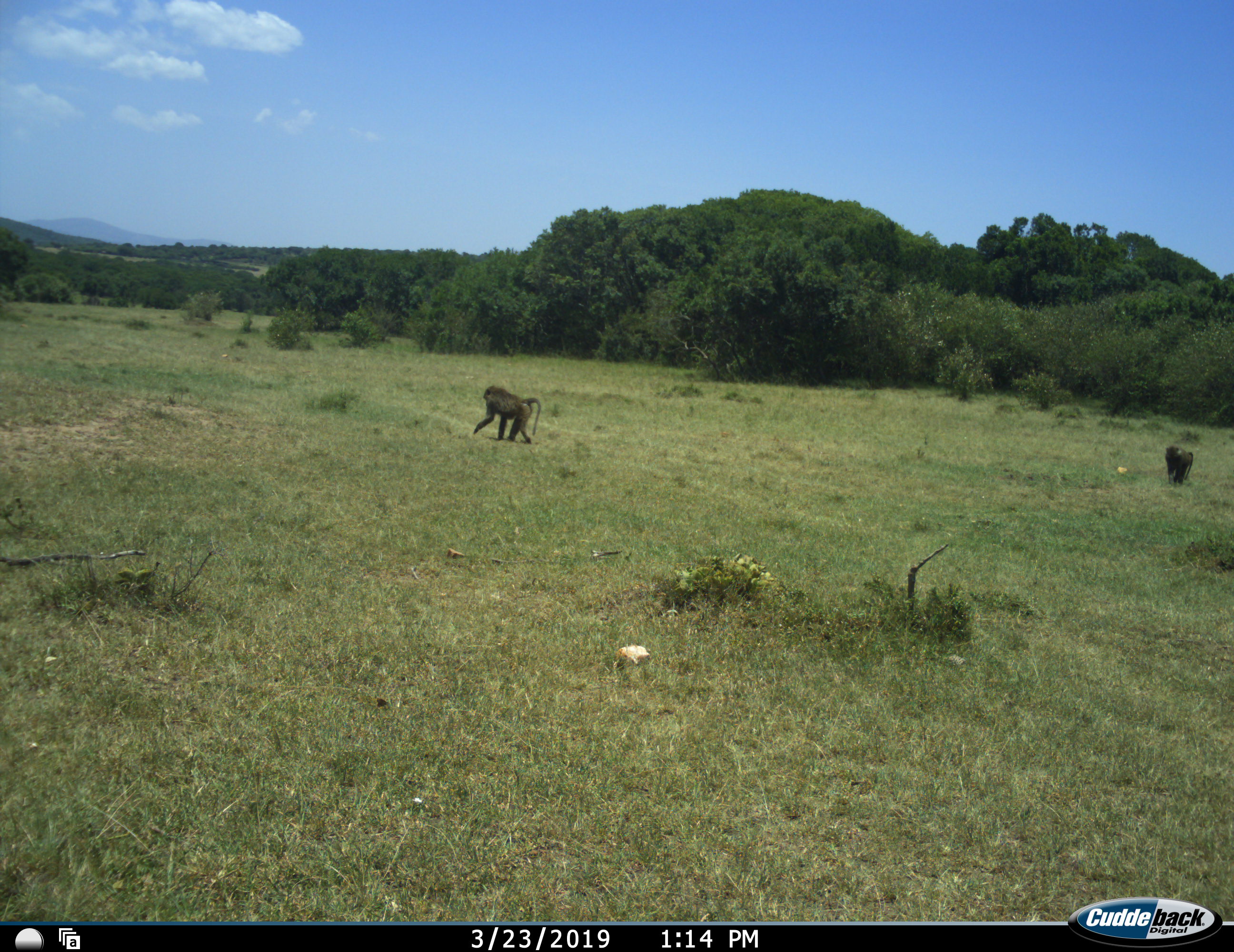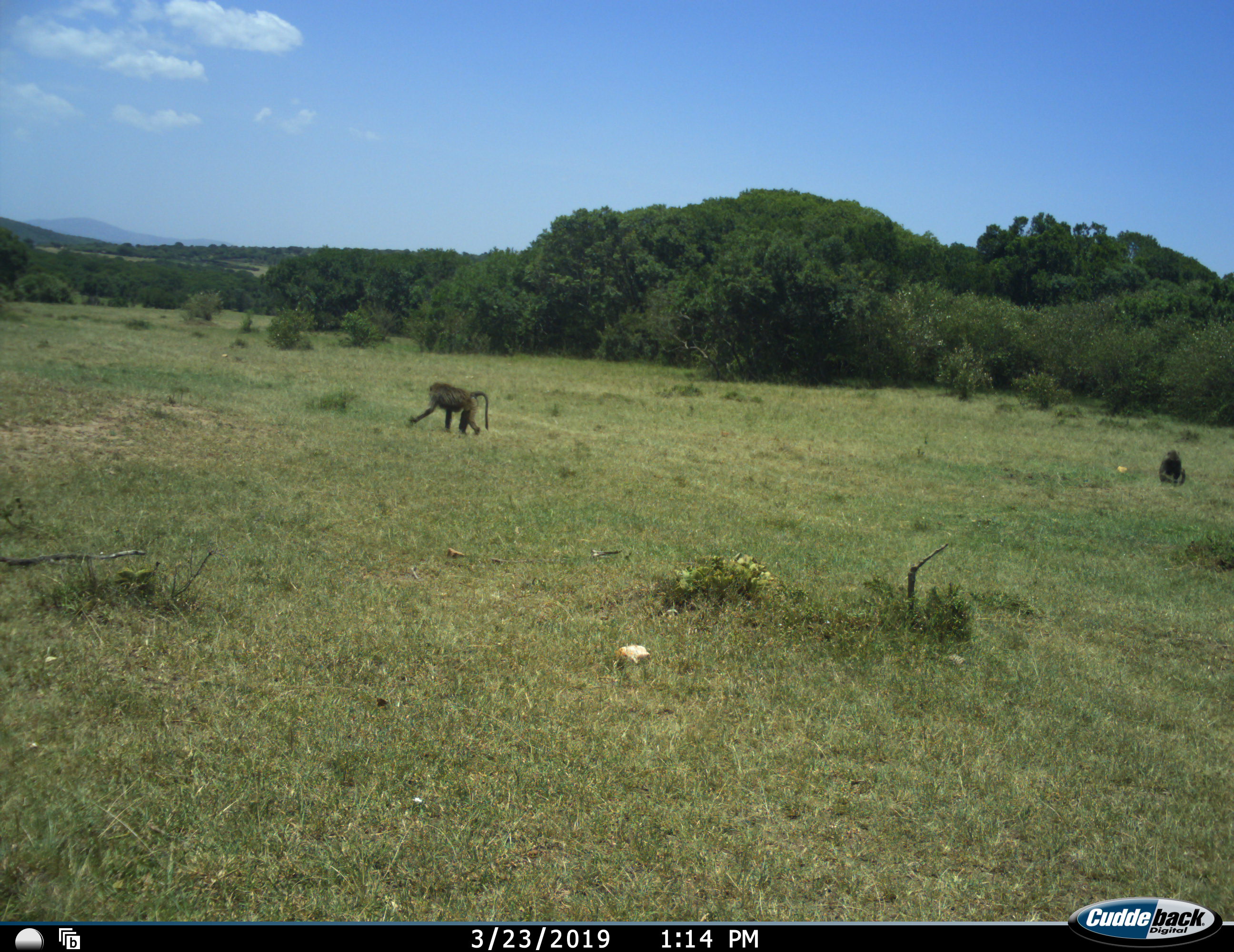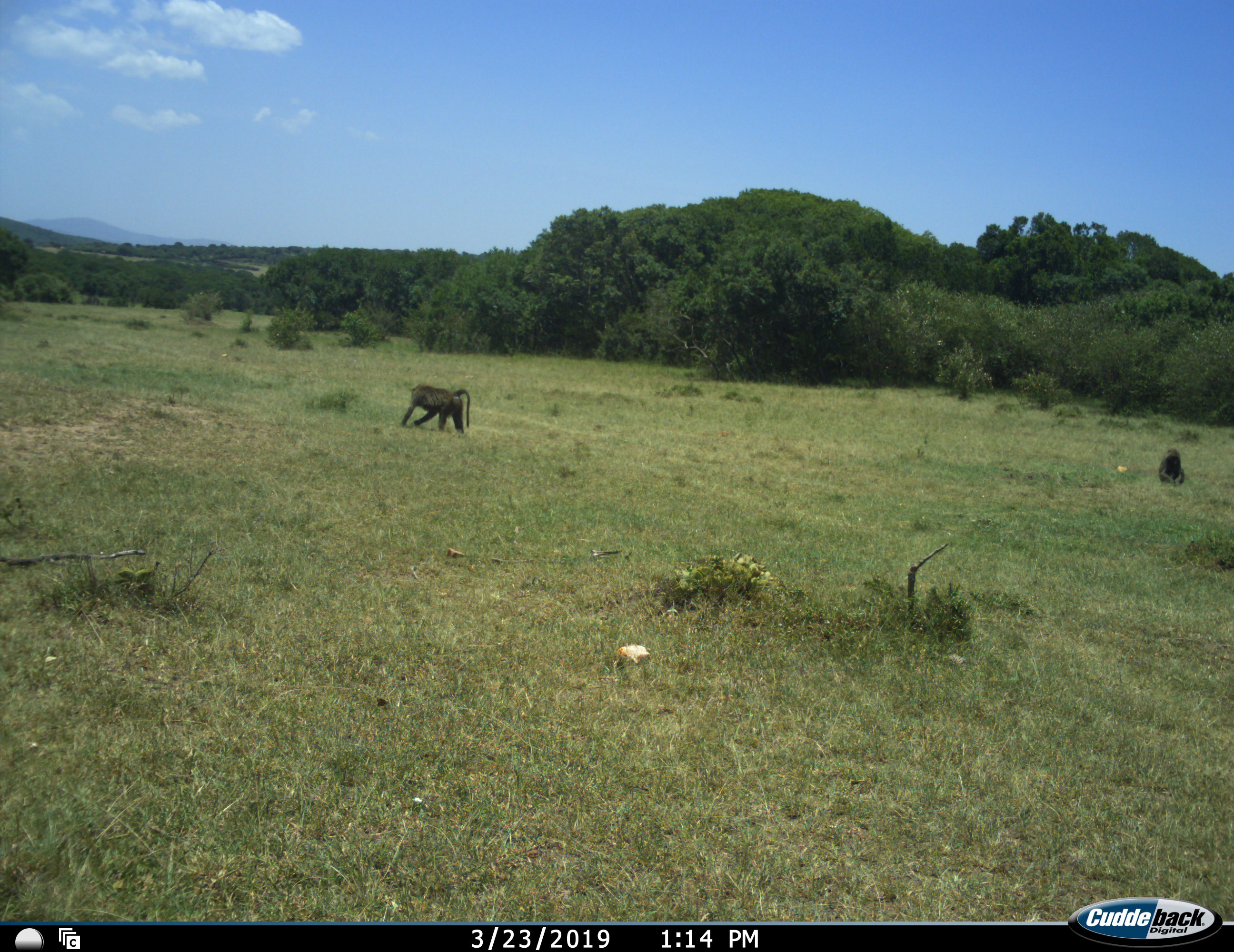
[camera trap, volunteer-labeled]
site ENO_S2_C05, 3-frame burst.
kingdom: Animalia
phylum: Chordata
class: Mammalia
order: Primates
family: Cercopithecidae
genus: Papio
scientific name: Papio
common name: baboon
Baboon (Papio), count 2. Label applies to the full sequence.